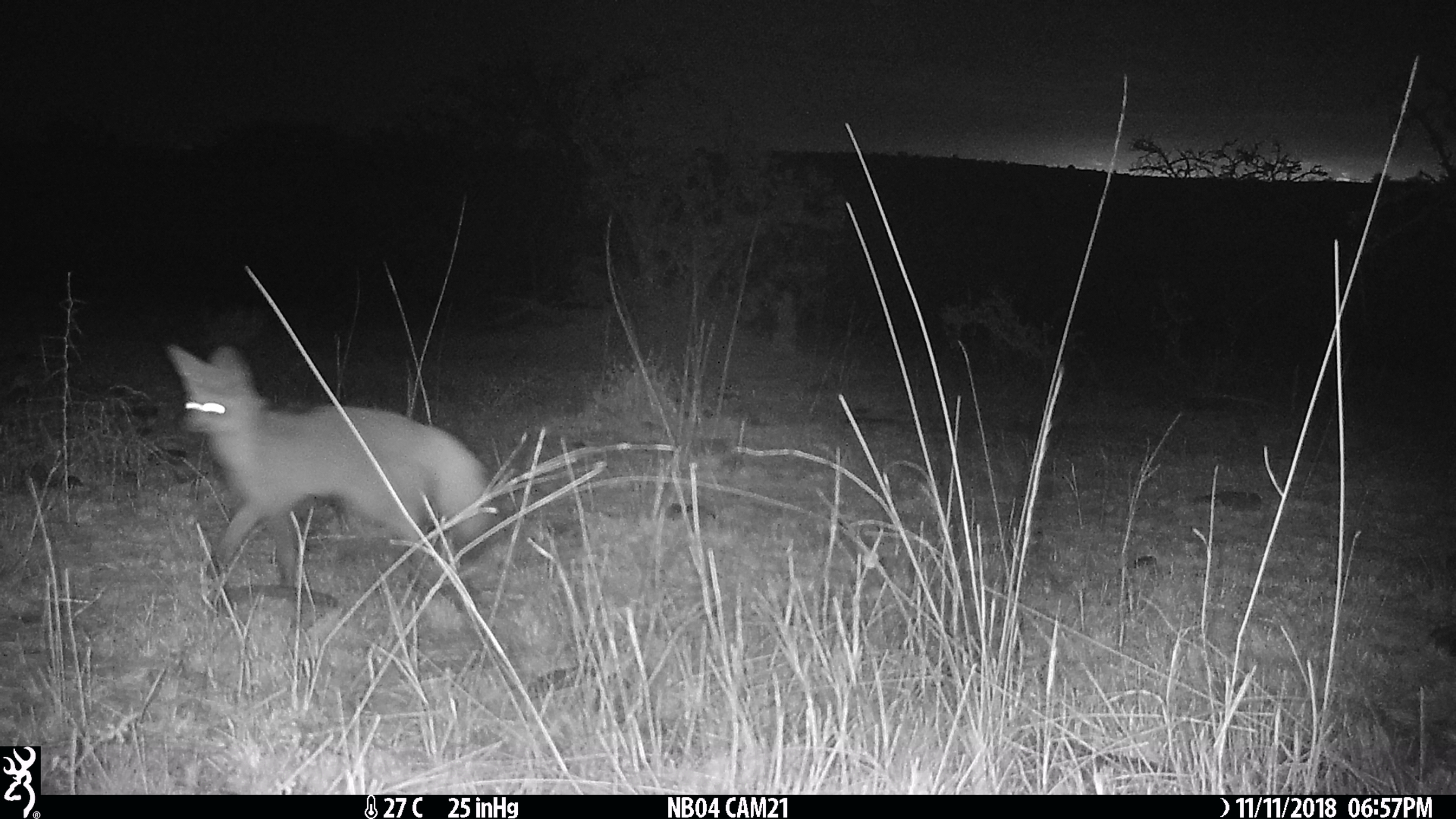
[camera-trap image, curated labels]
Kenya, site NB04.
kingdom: Animalia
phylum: Chordata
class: Mammalia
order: Carnivora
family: Canidae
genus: Otocyon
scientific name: Otocyon megalotis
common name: bat-eared fox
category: bateared fox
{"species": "bateared fox (bat-eared fox) (Otocyon megalotis)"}